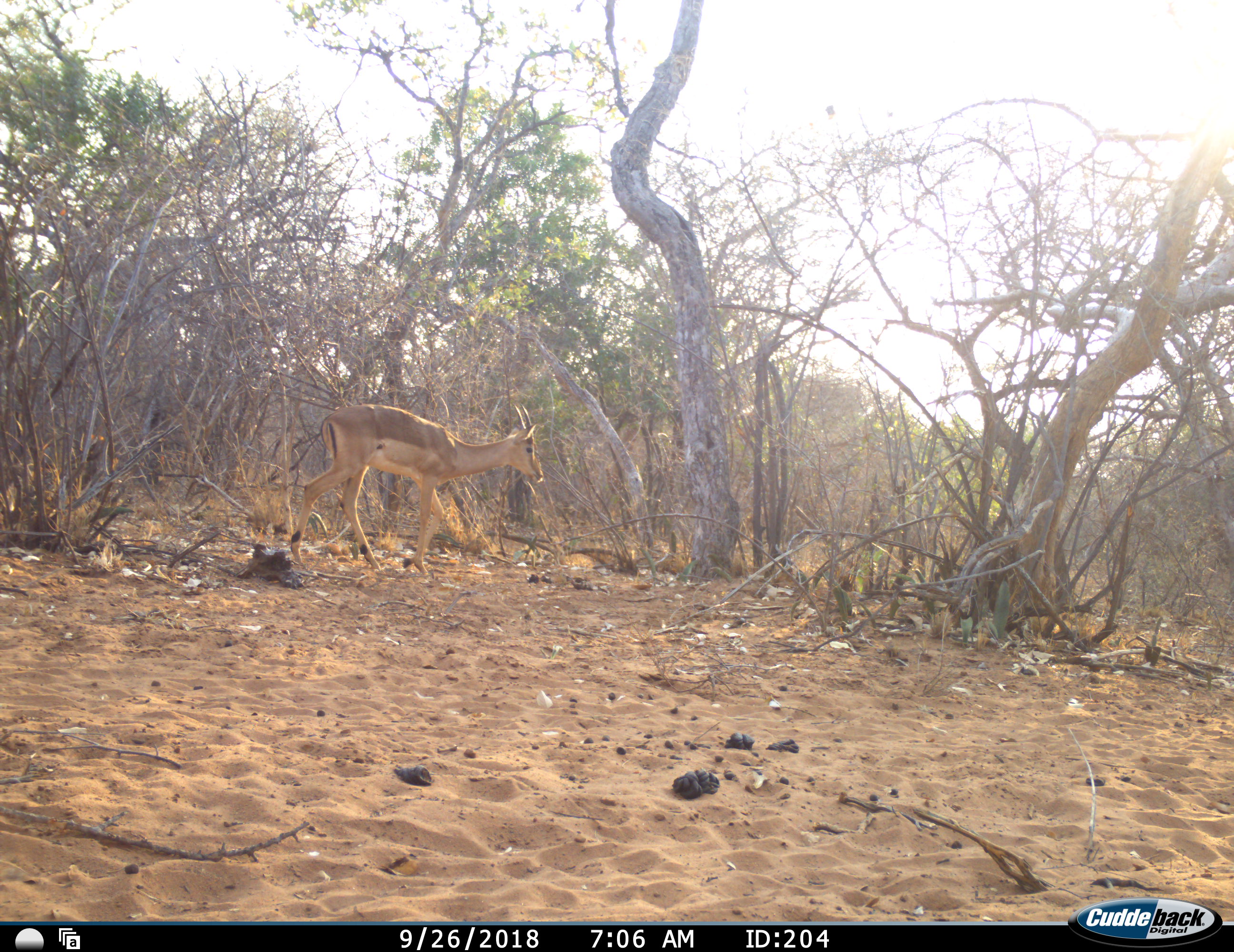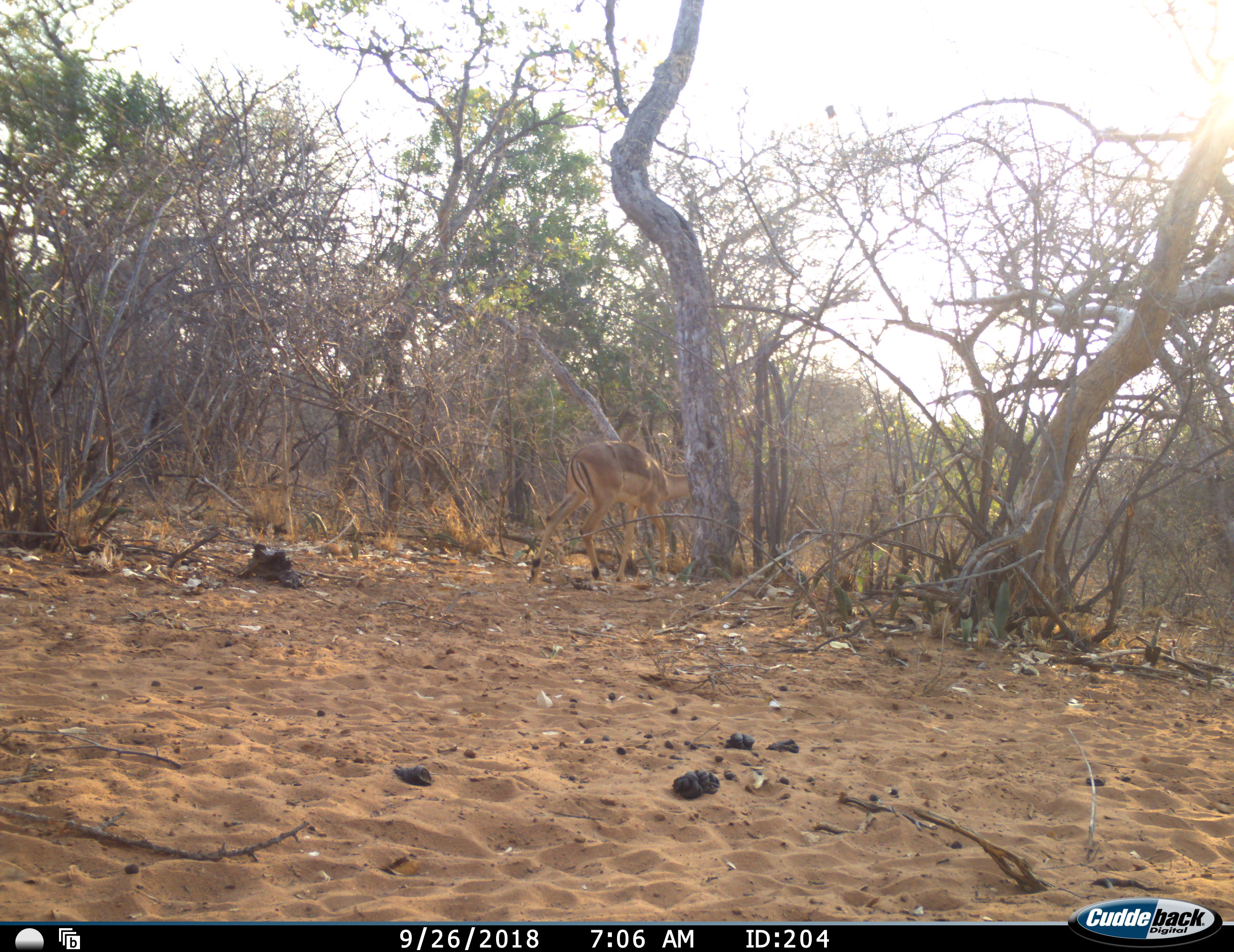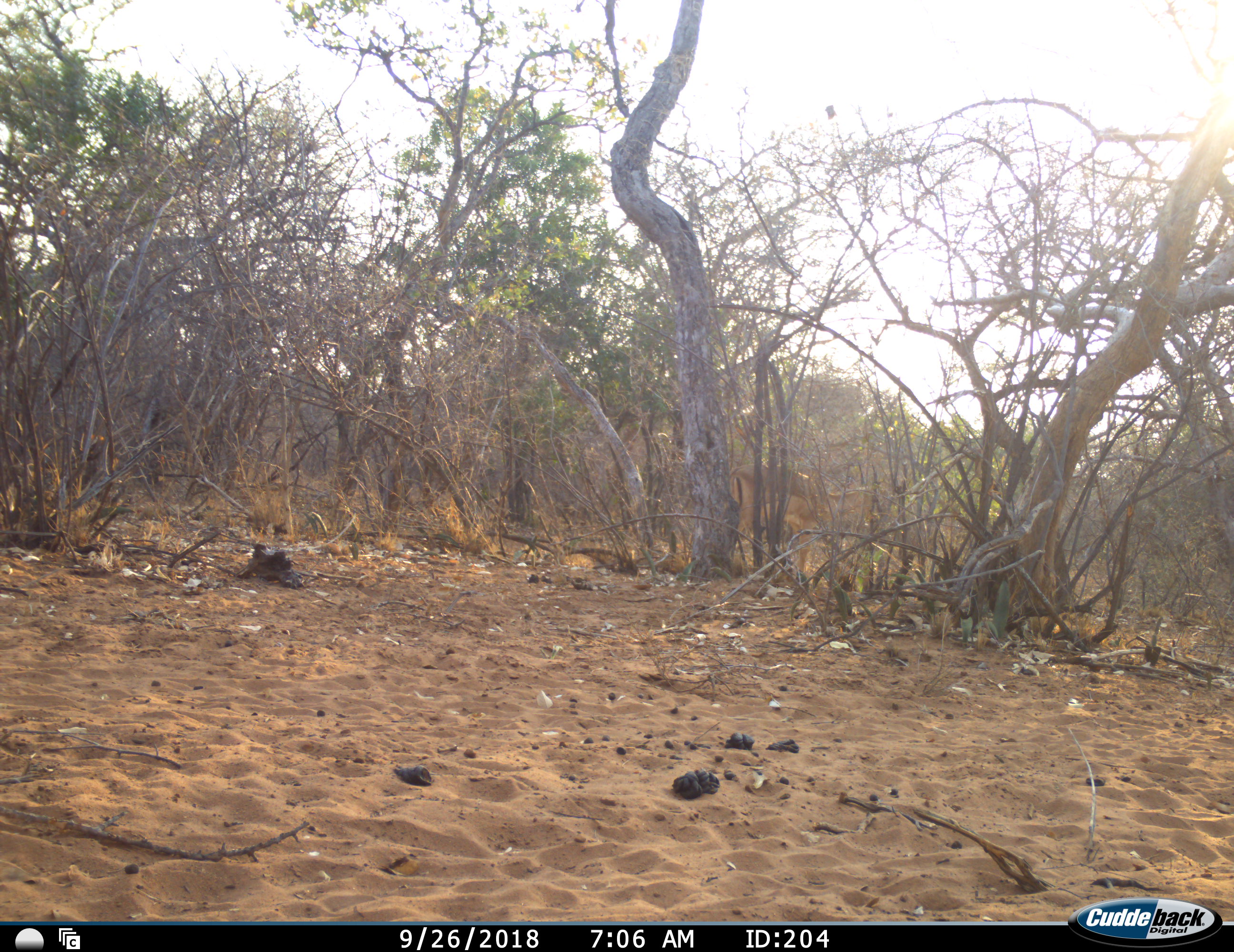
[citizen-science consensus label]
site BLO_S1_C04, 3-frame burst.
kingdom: Animalia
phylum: Chordata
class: Mammalia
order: Artiodactyla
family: Bovidae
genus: Aepyceros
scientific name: Aepyceros melampus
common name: impala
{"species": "impala (Aepyceros melampus)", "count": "1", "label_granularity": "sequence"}